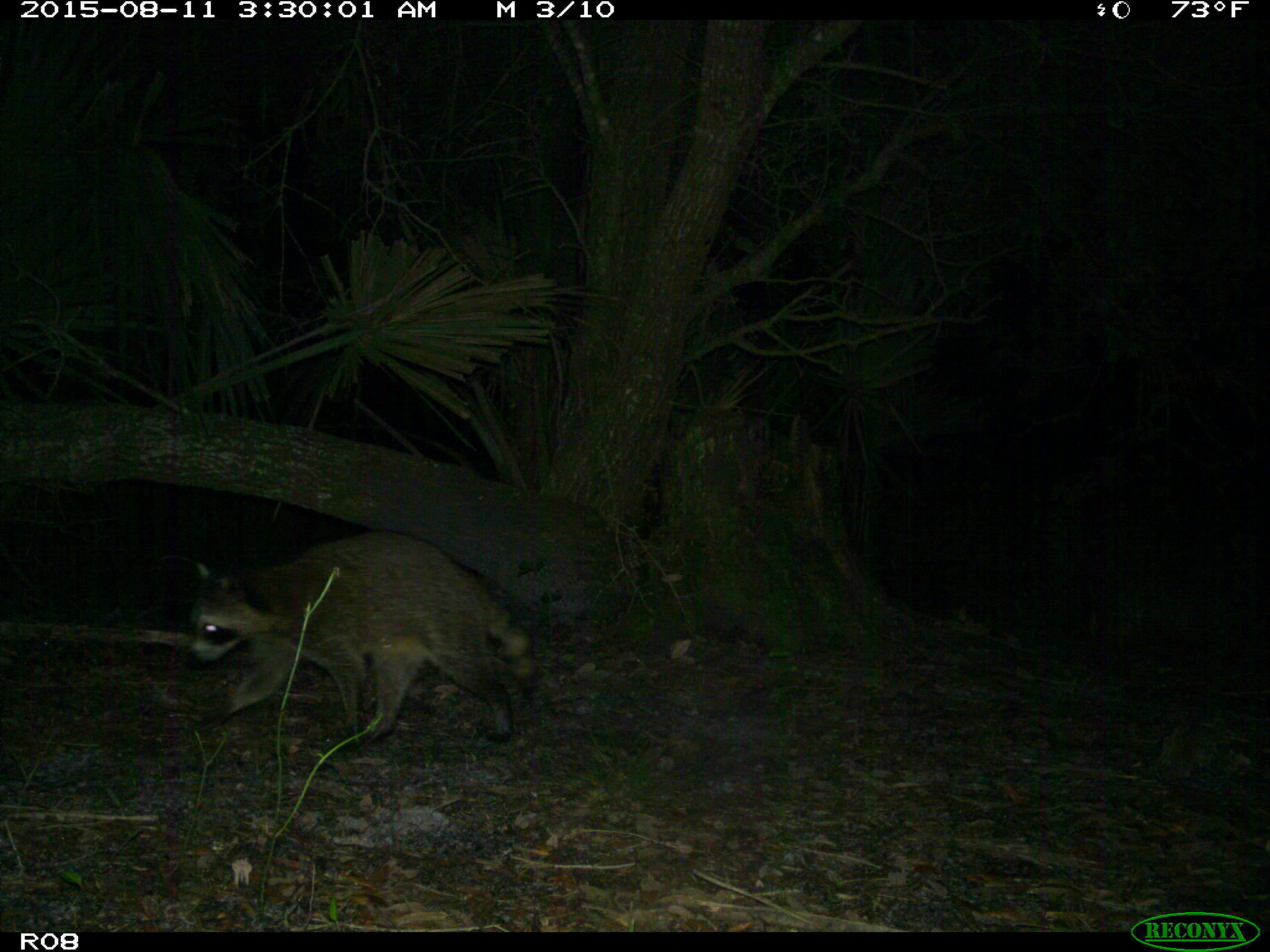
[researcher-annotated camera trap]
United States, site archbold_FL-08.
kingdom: Animalia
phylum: Chordata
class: Mammalia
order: Carnivora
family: Procyonidae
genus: Procyon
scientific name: Procyon lotor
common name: common raccoon